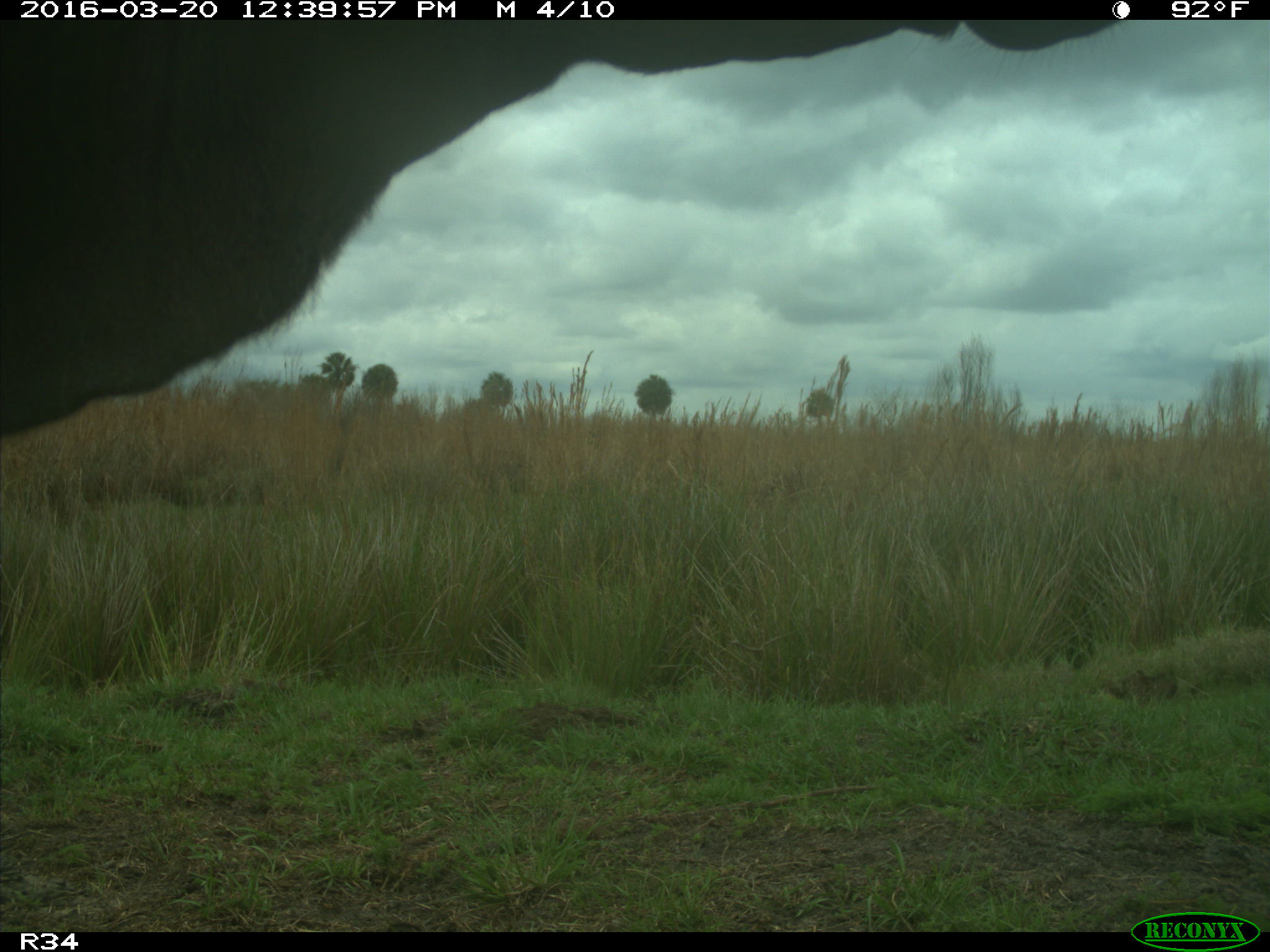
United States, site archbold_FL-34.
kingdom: Animalia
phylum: Chordata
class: Mammalia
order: Artiodactyla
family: Bovidae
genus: Bos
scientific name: Bos taurus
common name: domestic cow